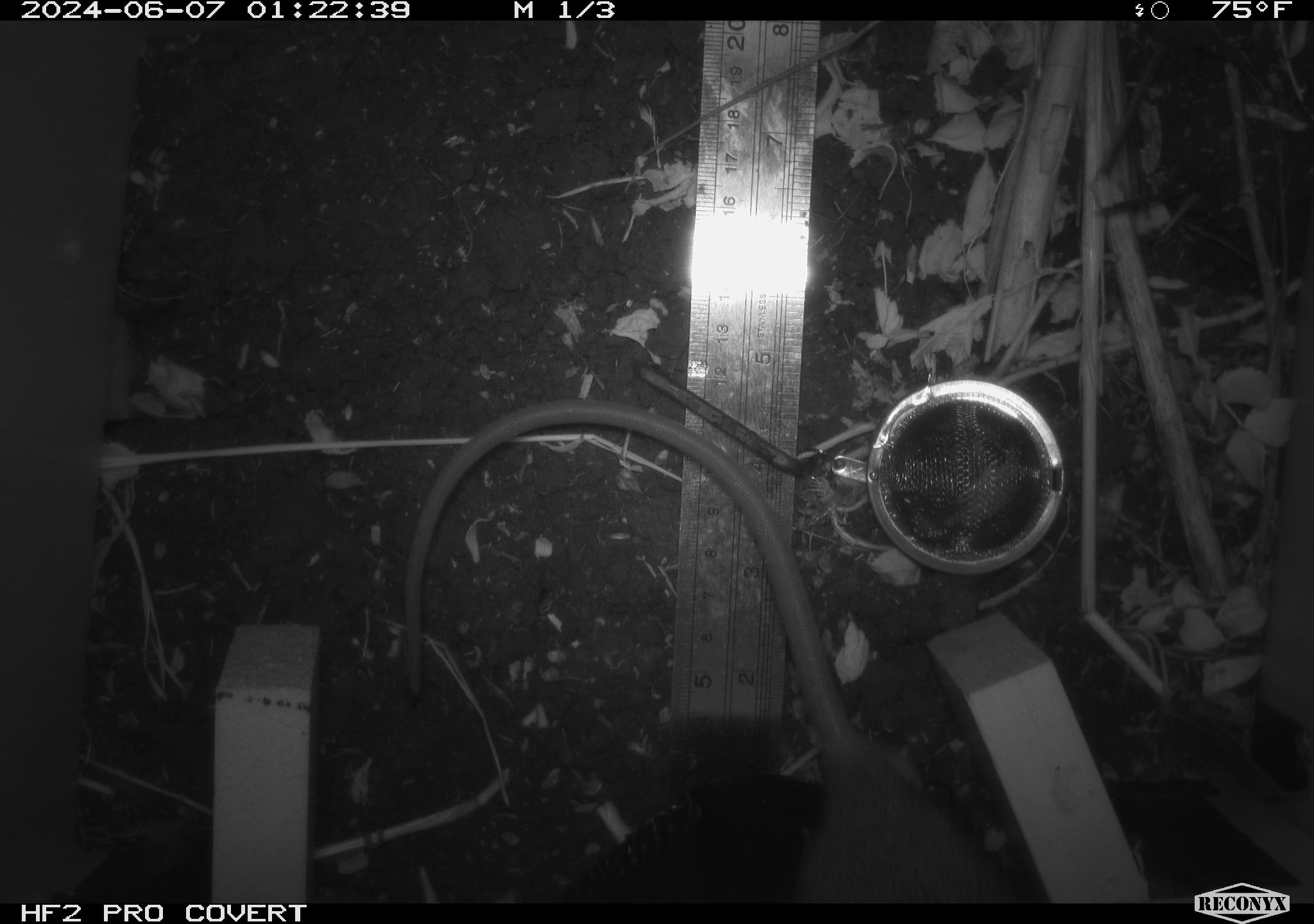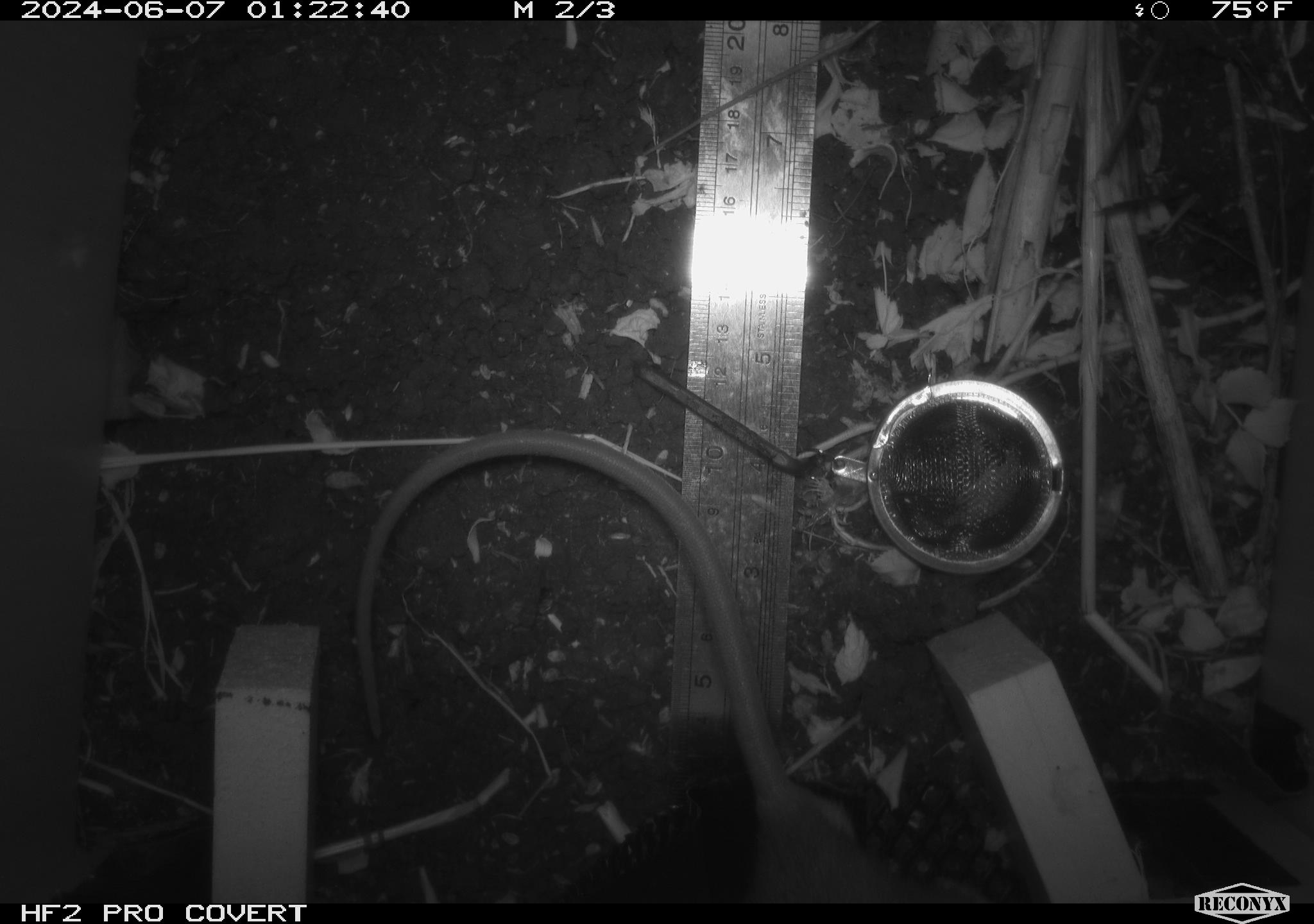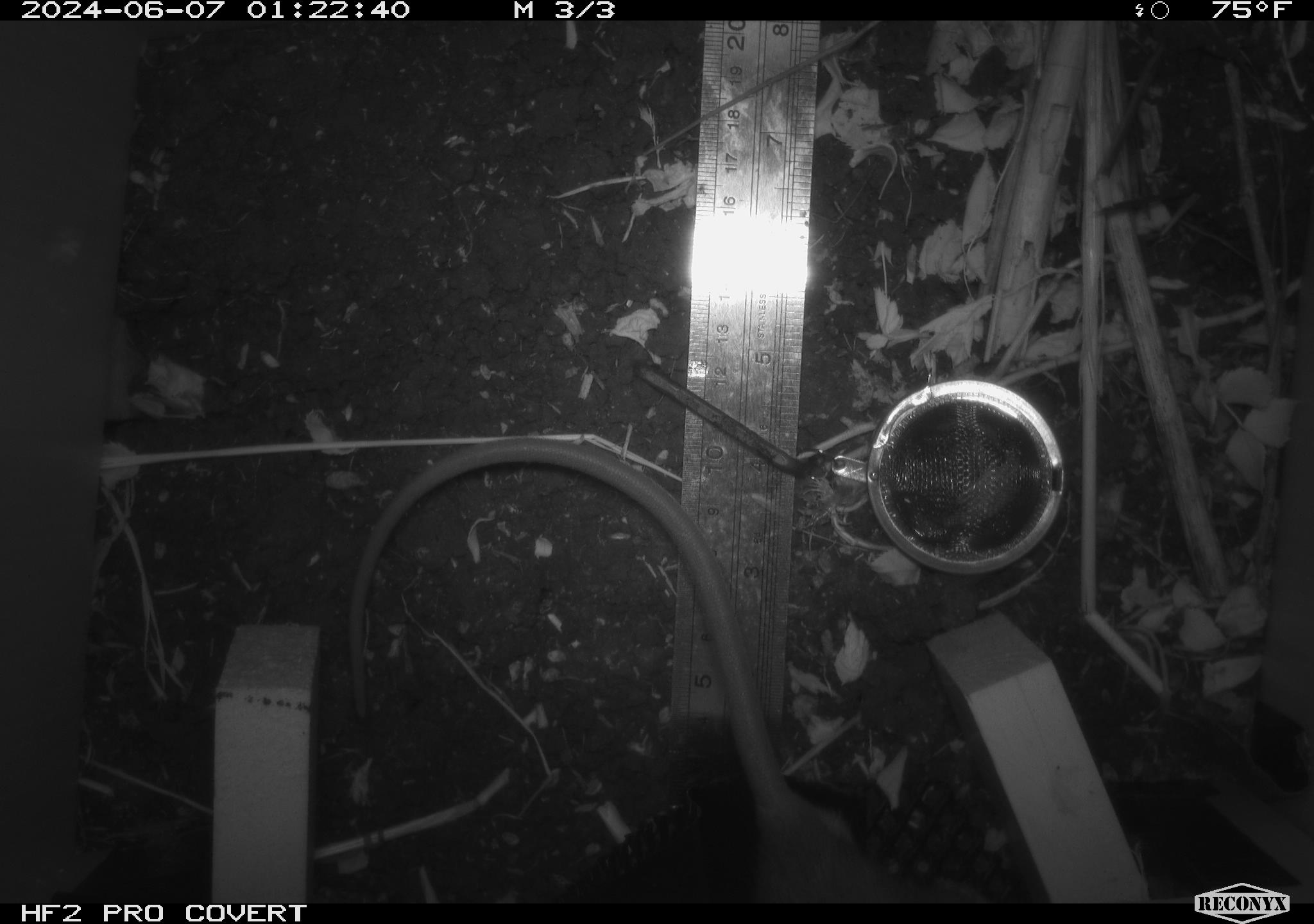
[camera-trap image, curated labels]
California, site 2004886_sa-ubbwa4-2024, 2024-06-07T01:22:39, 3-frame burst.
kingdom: Animalia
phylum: Chordata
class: Mammalia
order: Rodentia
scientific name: Rodentia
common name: woodrat or rat or mouse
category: woodrat or rat or mouse species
Woodrat or rat or mouse species (woodrat or rat or mouse) (Rodentia).